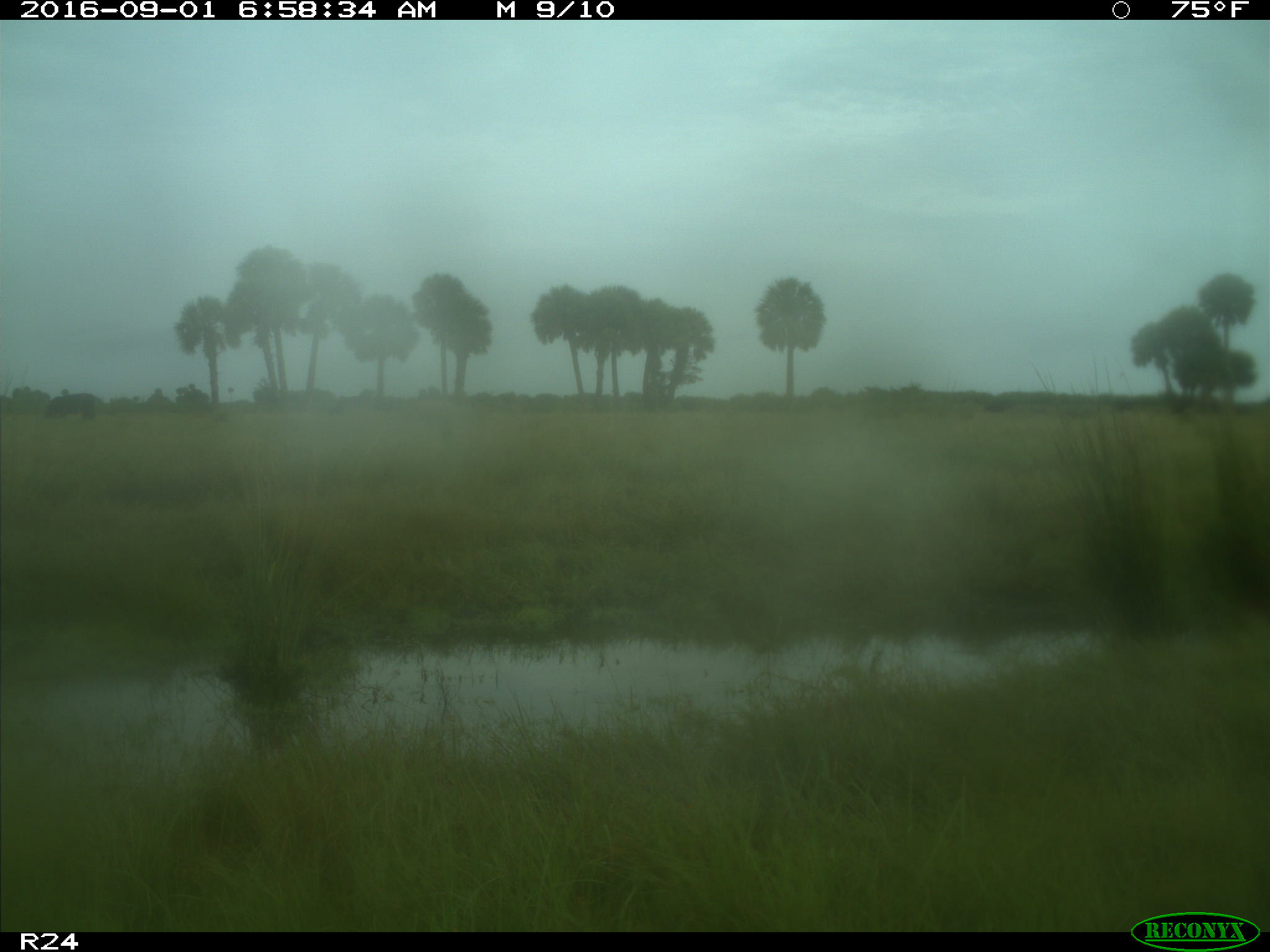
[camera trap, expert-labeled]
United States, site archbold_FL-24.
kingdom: Animalia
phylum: Chordata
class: Mammalia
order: Artiodactyla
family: Bovidae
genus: Bos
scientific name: Bos taurus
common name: domestic cow